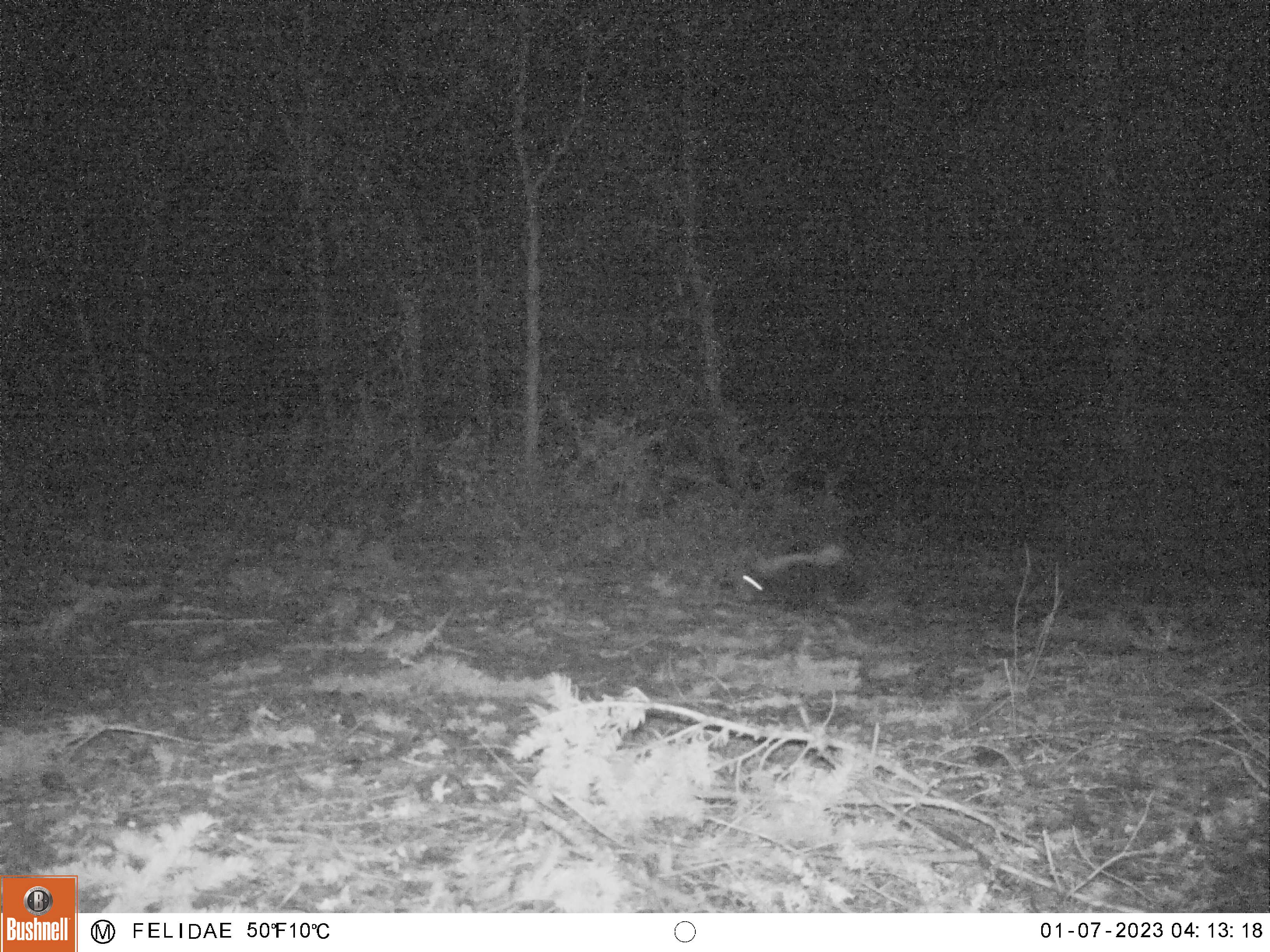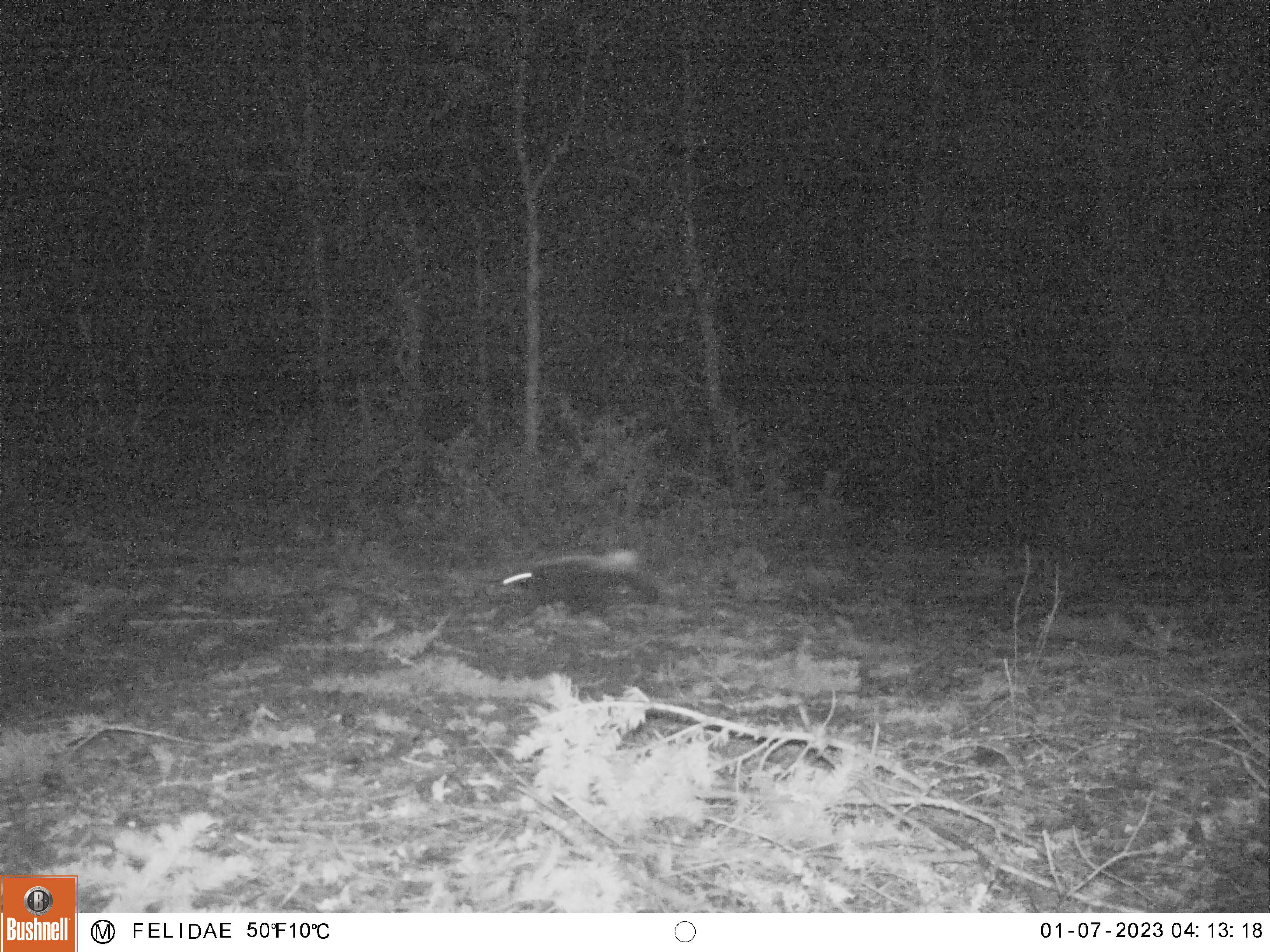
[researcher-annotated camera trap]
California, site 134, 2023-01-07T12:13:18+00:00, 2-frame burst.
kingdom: Animalia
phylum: Chordata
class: Mammalia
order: Carnivora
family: Mephitidae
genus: Mephitis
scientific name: Mephitis mephitis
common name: striped skunk